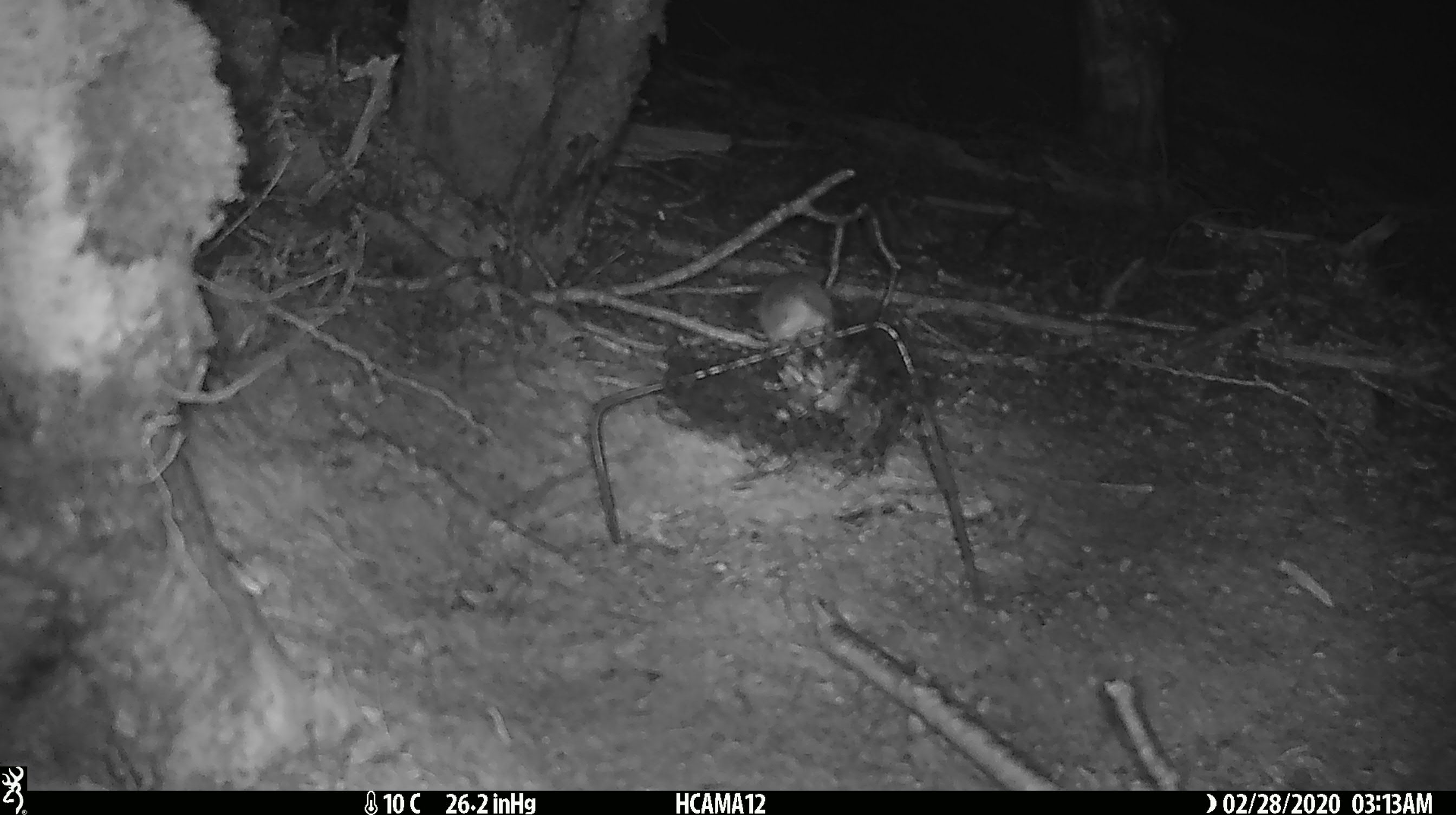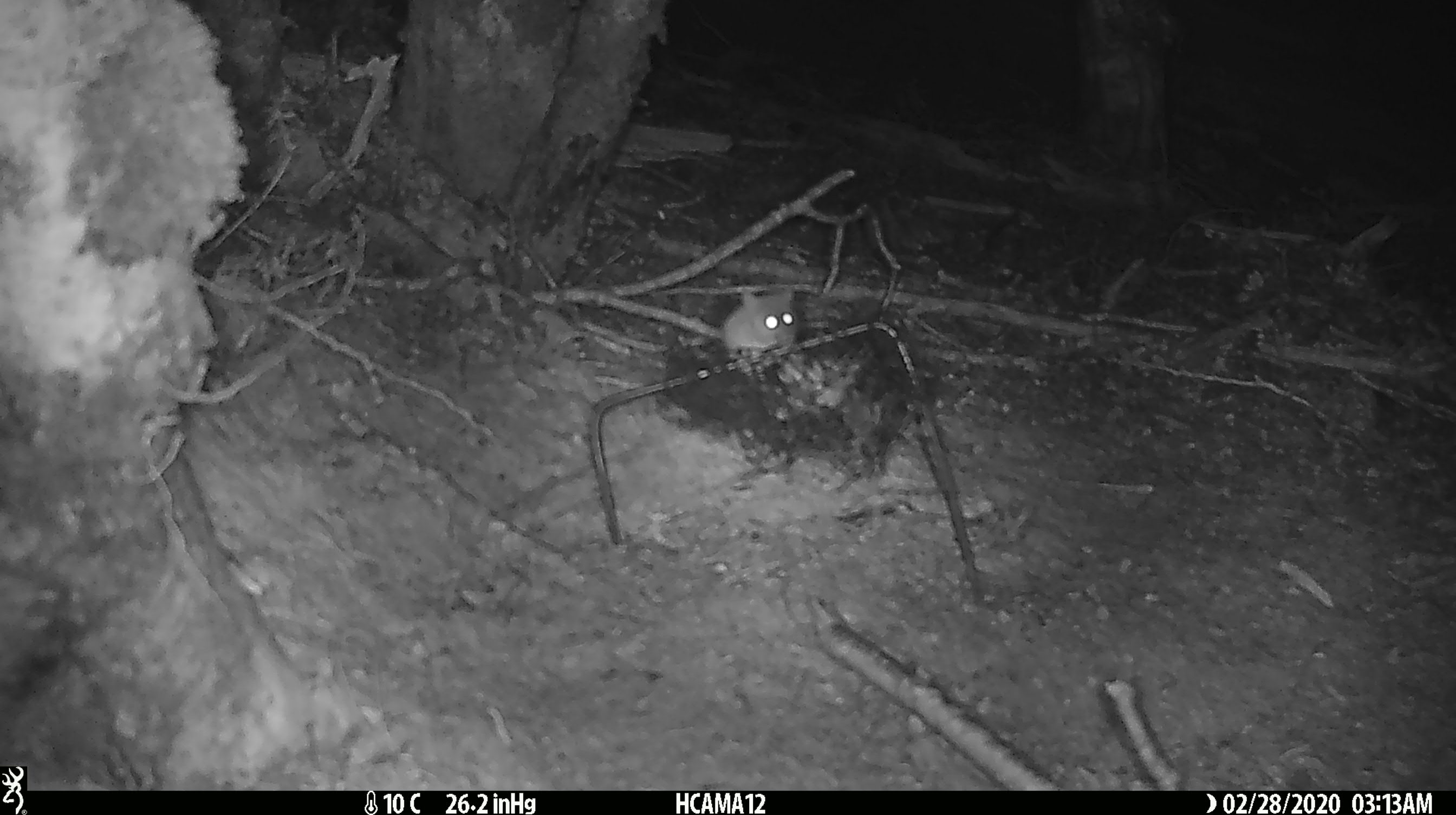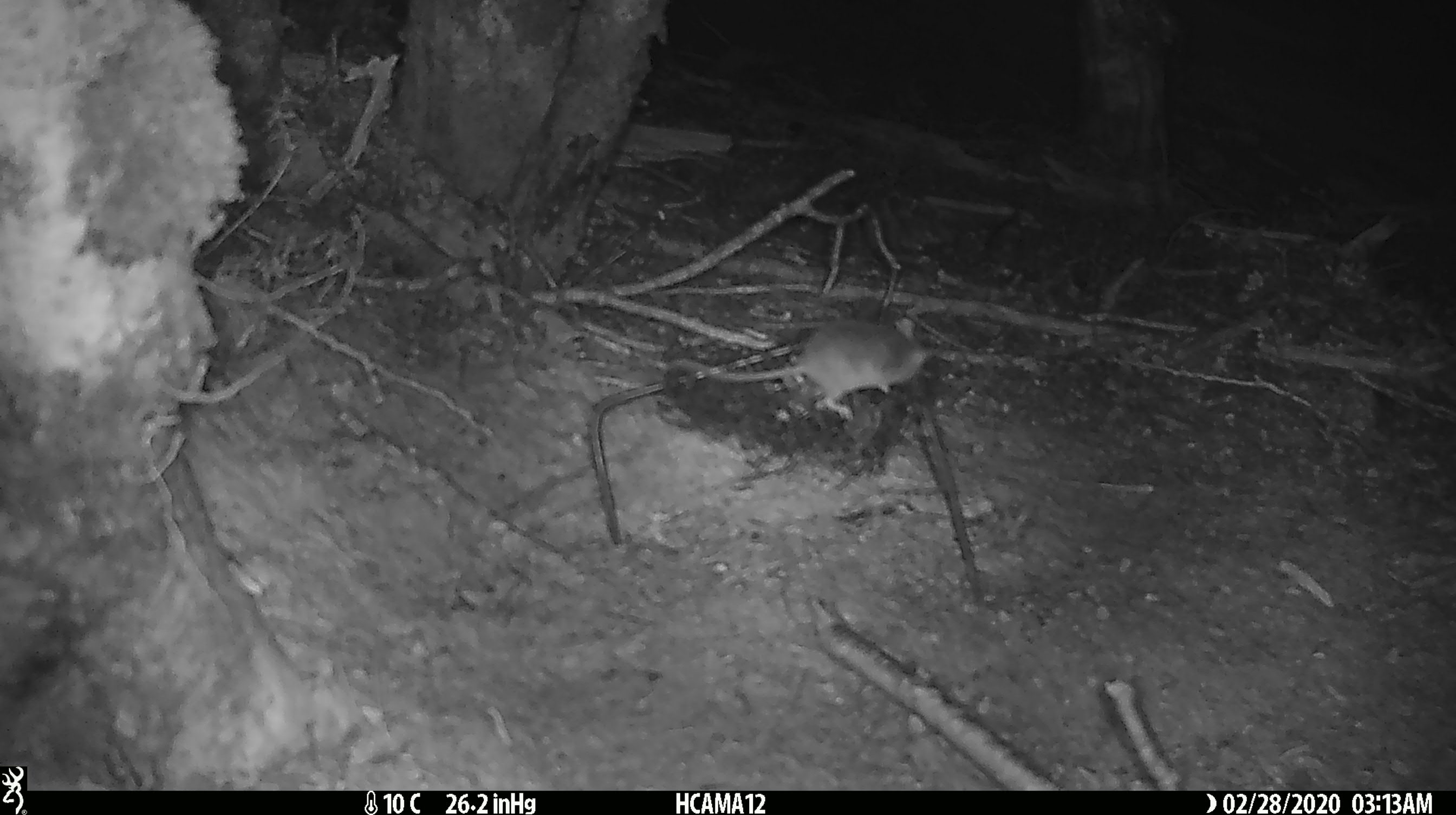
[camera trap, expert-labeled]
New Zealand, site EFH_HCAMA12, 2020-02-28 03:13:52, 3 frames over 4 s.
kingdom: Animalia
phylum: Chordata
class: Mammalia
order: Rodentia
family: Muridae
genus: Mus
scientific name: Mus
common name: mouse